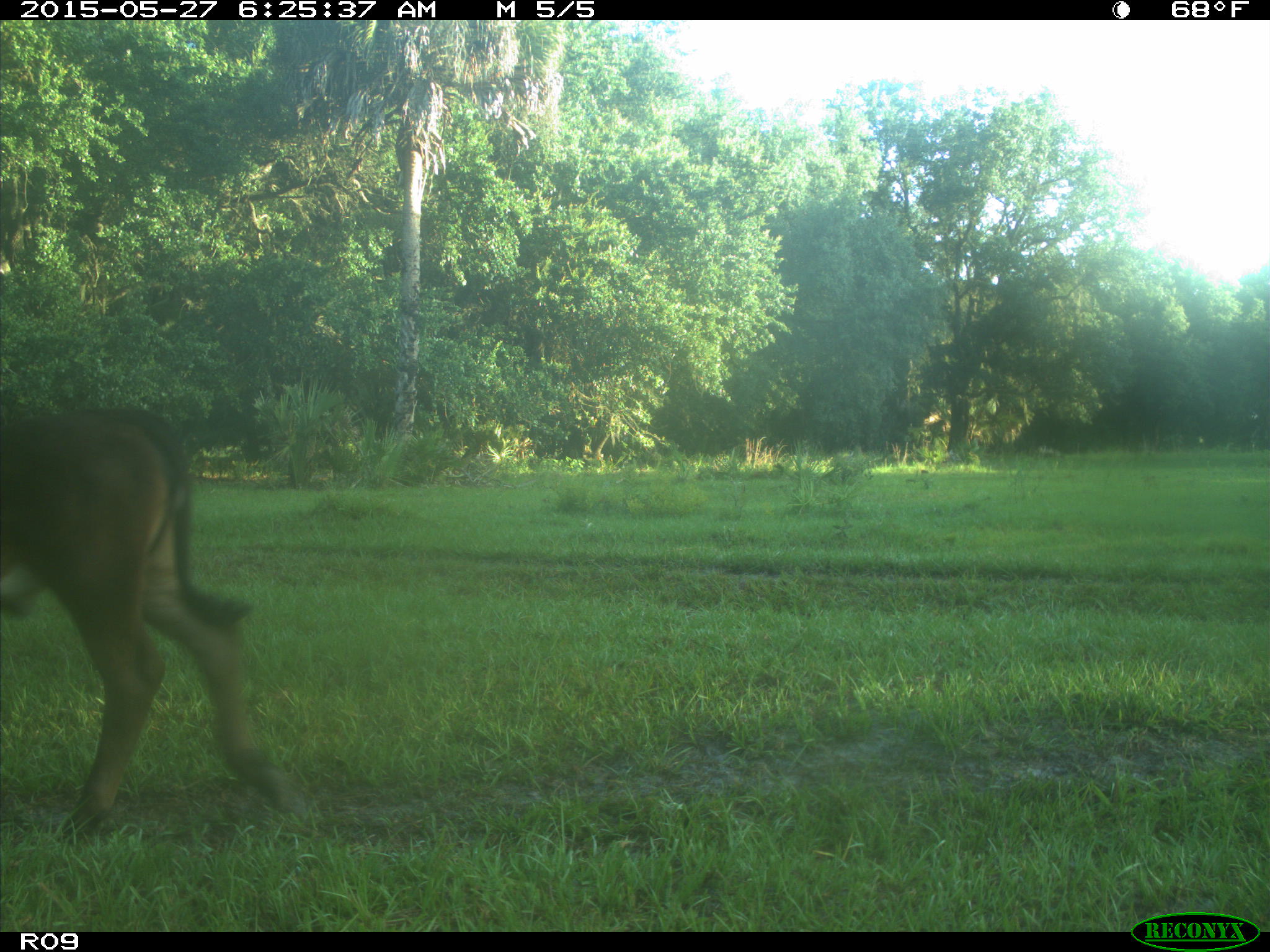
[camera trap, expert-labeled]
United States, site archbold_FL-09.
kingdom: Animalia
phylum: Chordata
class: Mammalia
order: Artiodactyla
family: Bovidae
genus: Bos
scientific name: Bos taurus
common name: domestic cow